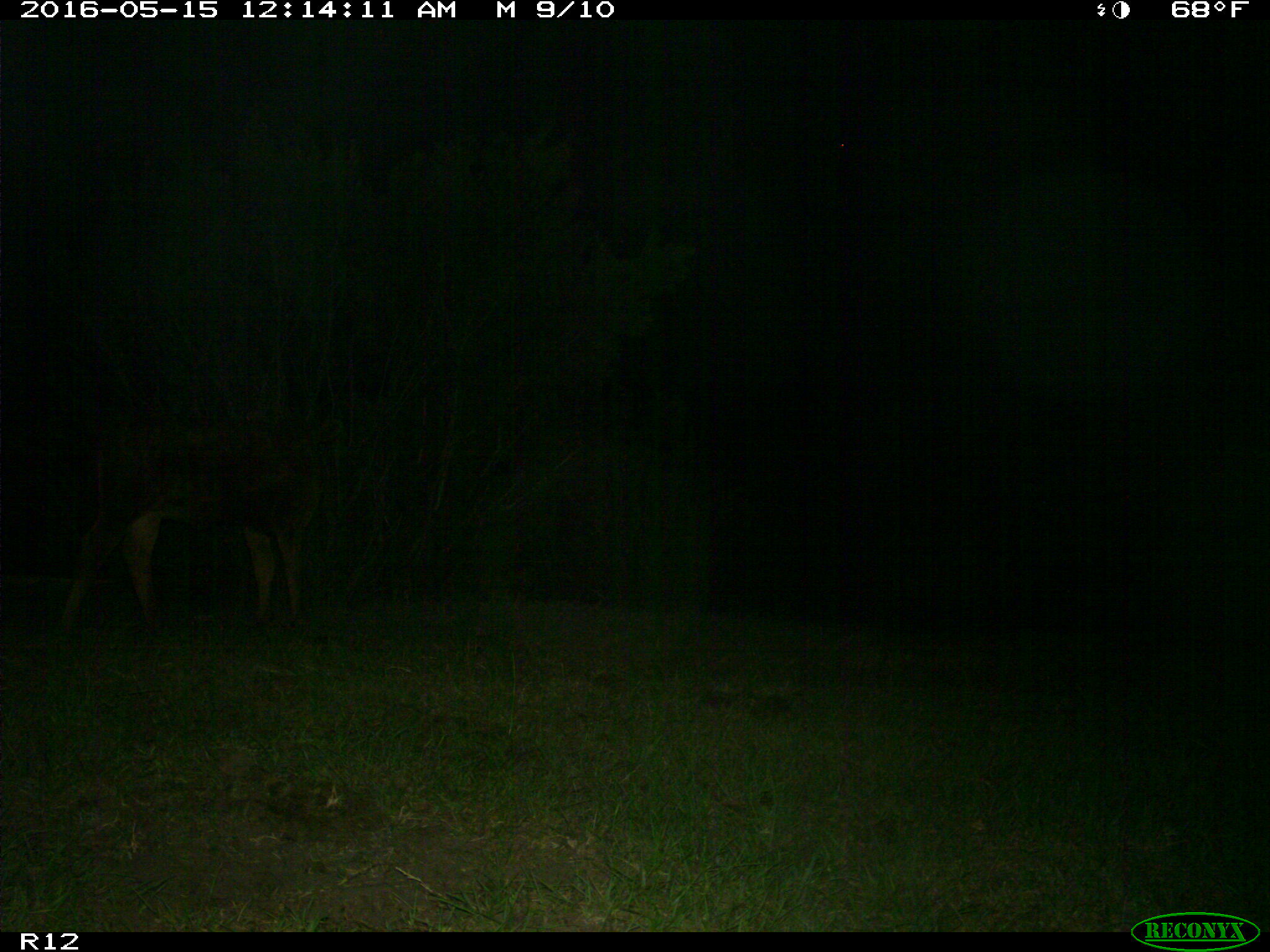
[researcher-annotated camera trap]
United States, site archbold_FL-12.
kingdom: Animalia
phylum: Chordata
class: Mammalia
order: Artiodactyla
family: Bovidae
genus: Bos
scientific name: Bos taurus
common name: domestic cow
Bos taurus (domestic cow).